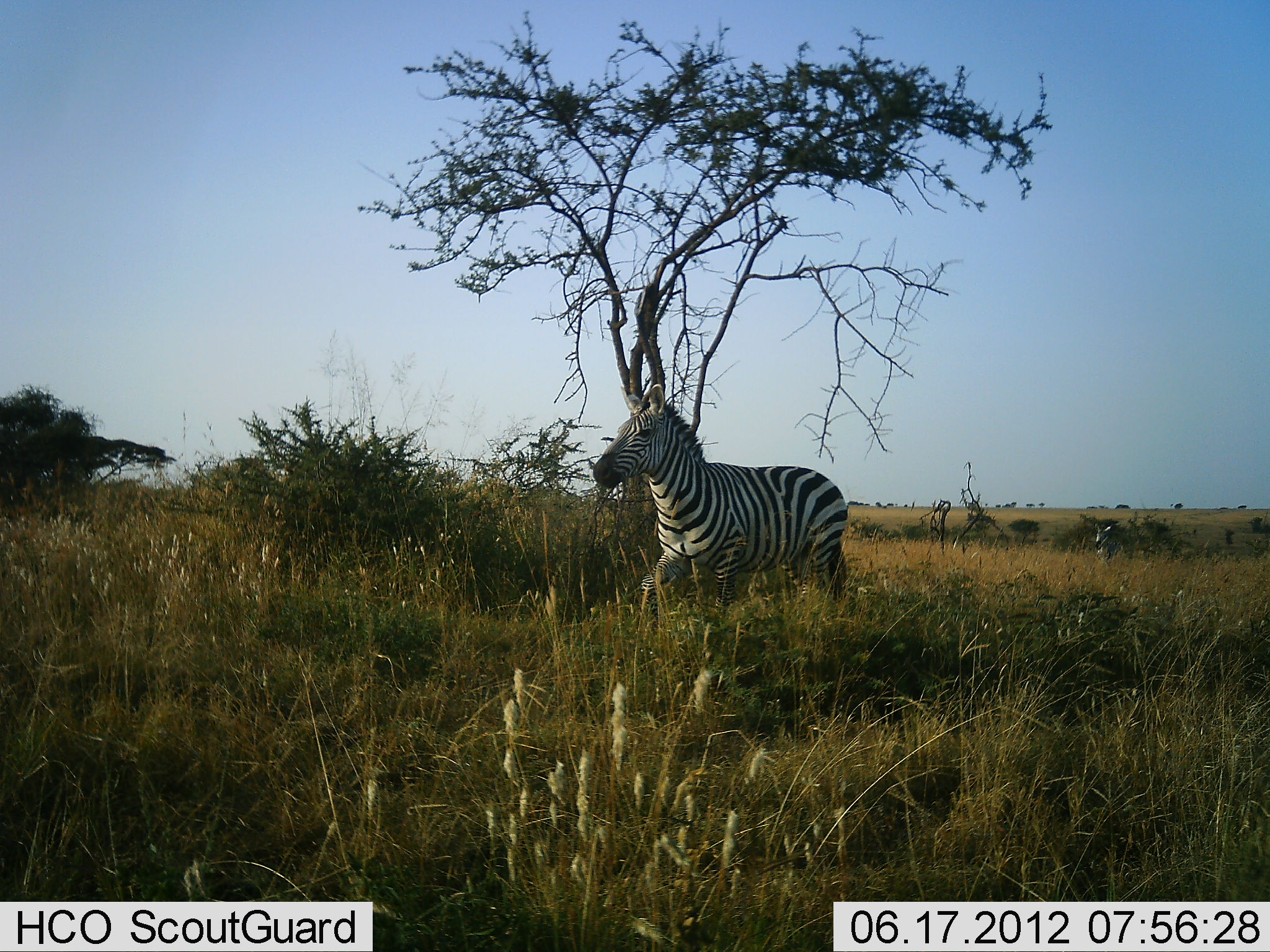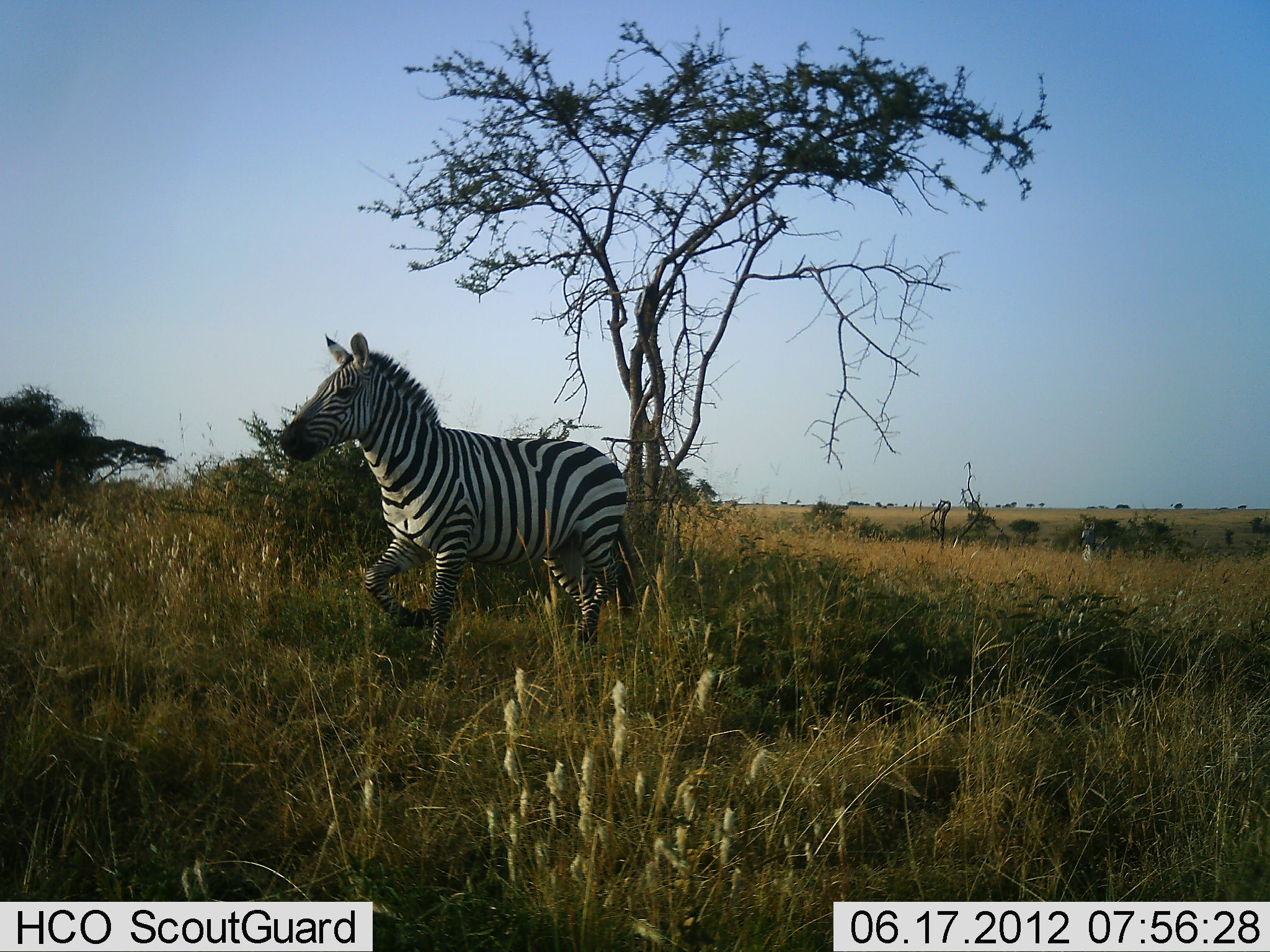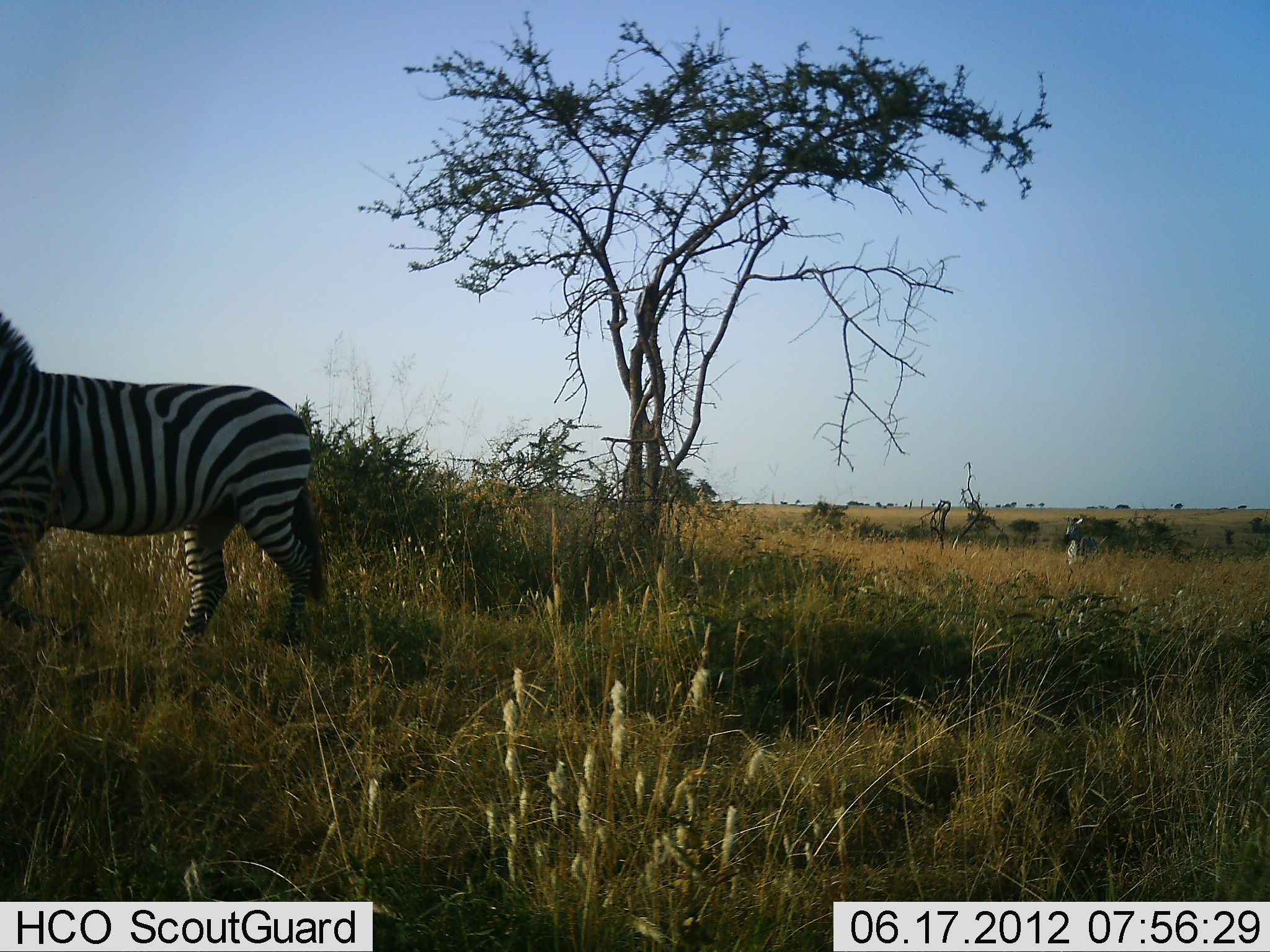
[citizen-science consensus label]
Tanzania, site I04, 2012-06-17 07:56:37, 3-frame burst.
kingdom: Animalia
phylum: Chordata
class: Mammalia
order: Perissodactyla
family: Equidae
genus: Equus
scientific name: Equus quagga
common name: plains zebra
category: zebra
Zebra (plains zebra) (Equus quagga), count 2. Behavior (volunteer vote fractions): standing 0%, resting 0%, moving 100%, interacting 0%. Young present (vote fraction): 0%. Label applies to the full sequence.